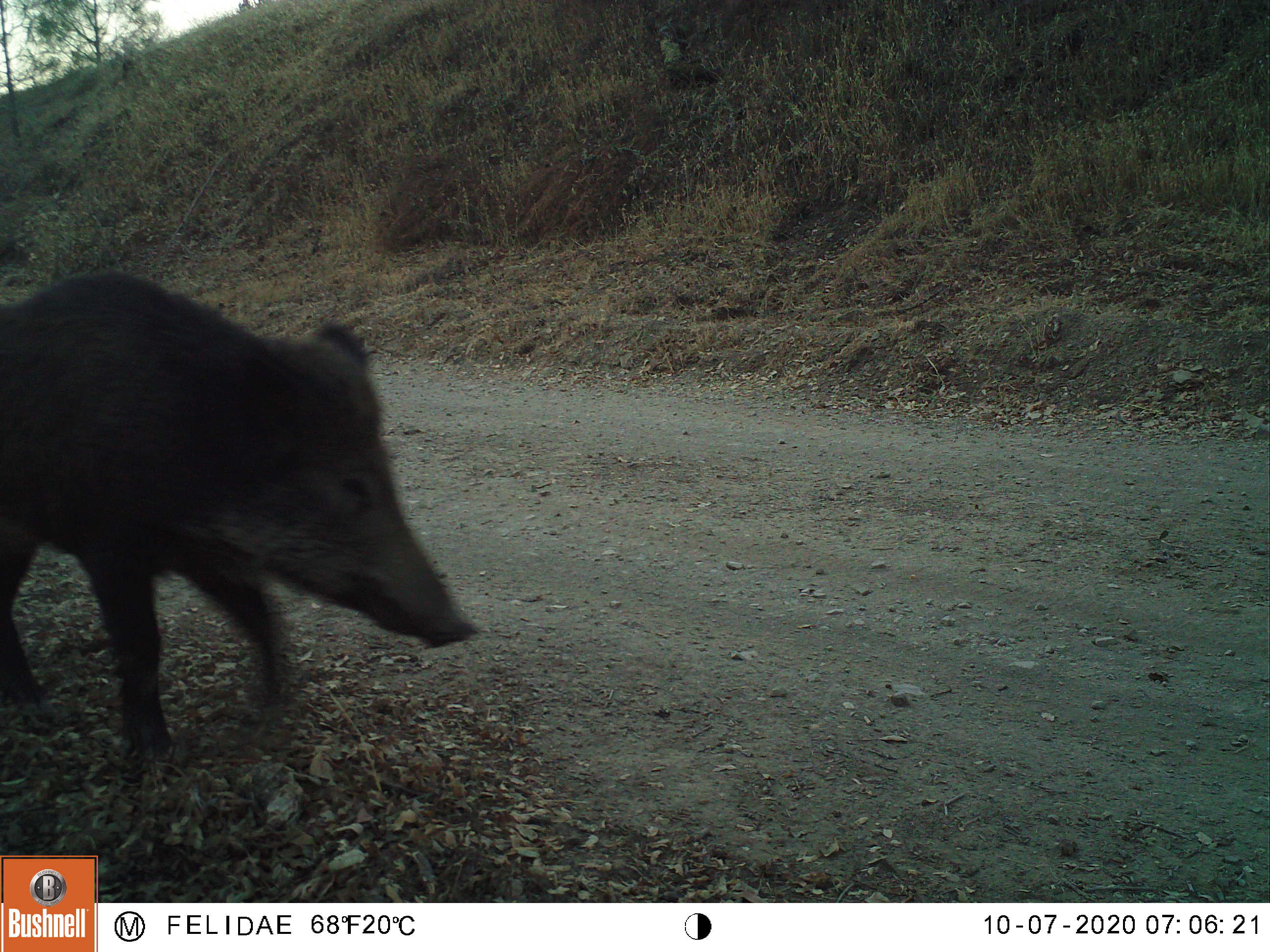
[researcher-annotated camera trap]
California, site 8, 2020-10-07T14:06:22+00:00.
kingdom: Animalia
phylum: Chordata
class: Mammalia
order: Artiodactyla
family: Suidae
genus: Sus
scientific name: Sus scrofa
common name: wild boar